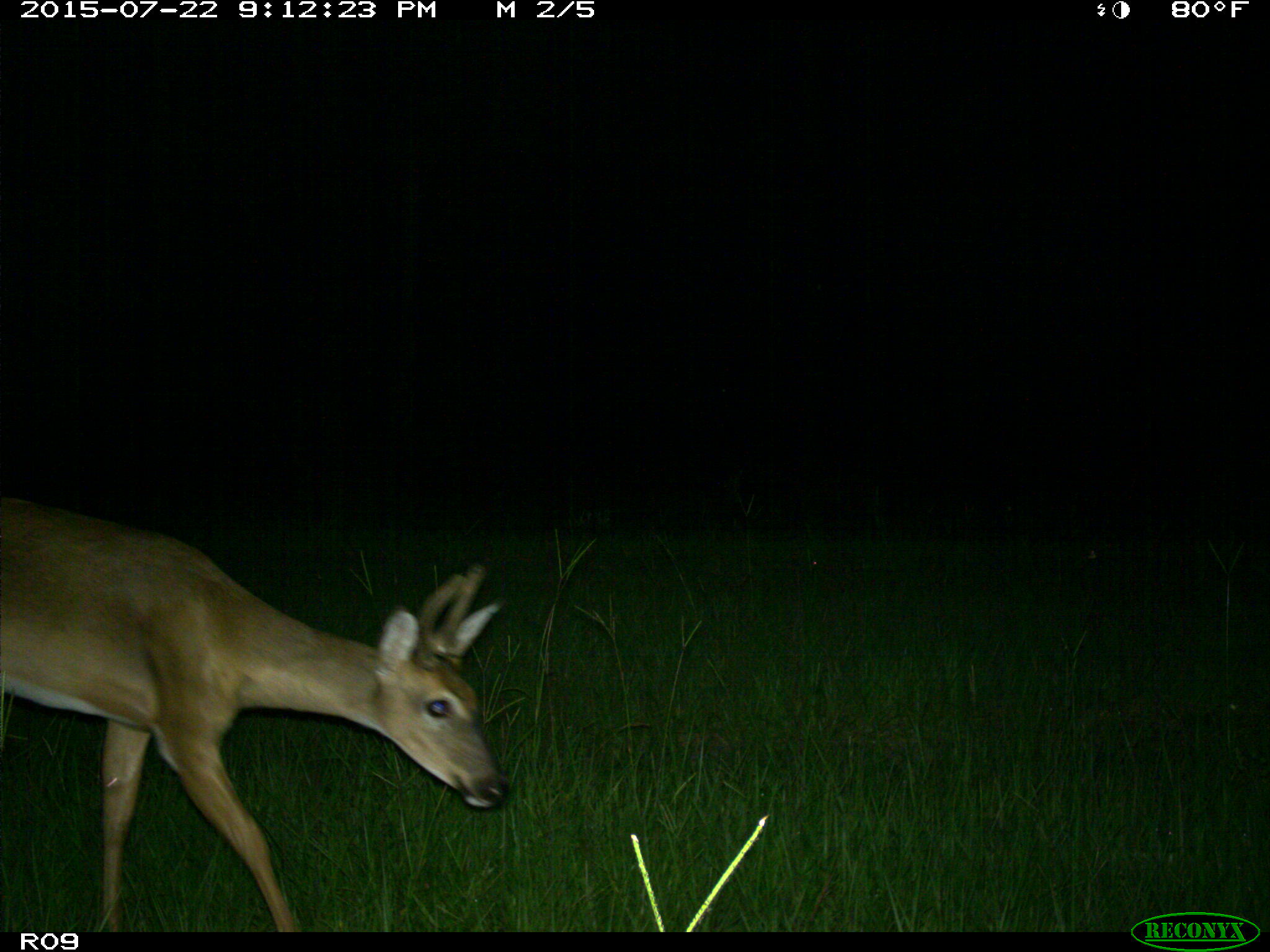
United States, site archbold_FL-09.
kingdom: Animalia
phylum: Chordata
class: Mammalia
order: Artiodactyla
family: Cervidae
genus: Odocoileus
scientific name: Odocoileus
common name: deer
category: unidentified deer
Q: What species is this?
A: Unidentified deer (deer) (Odocoileus).